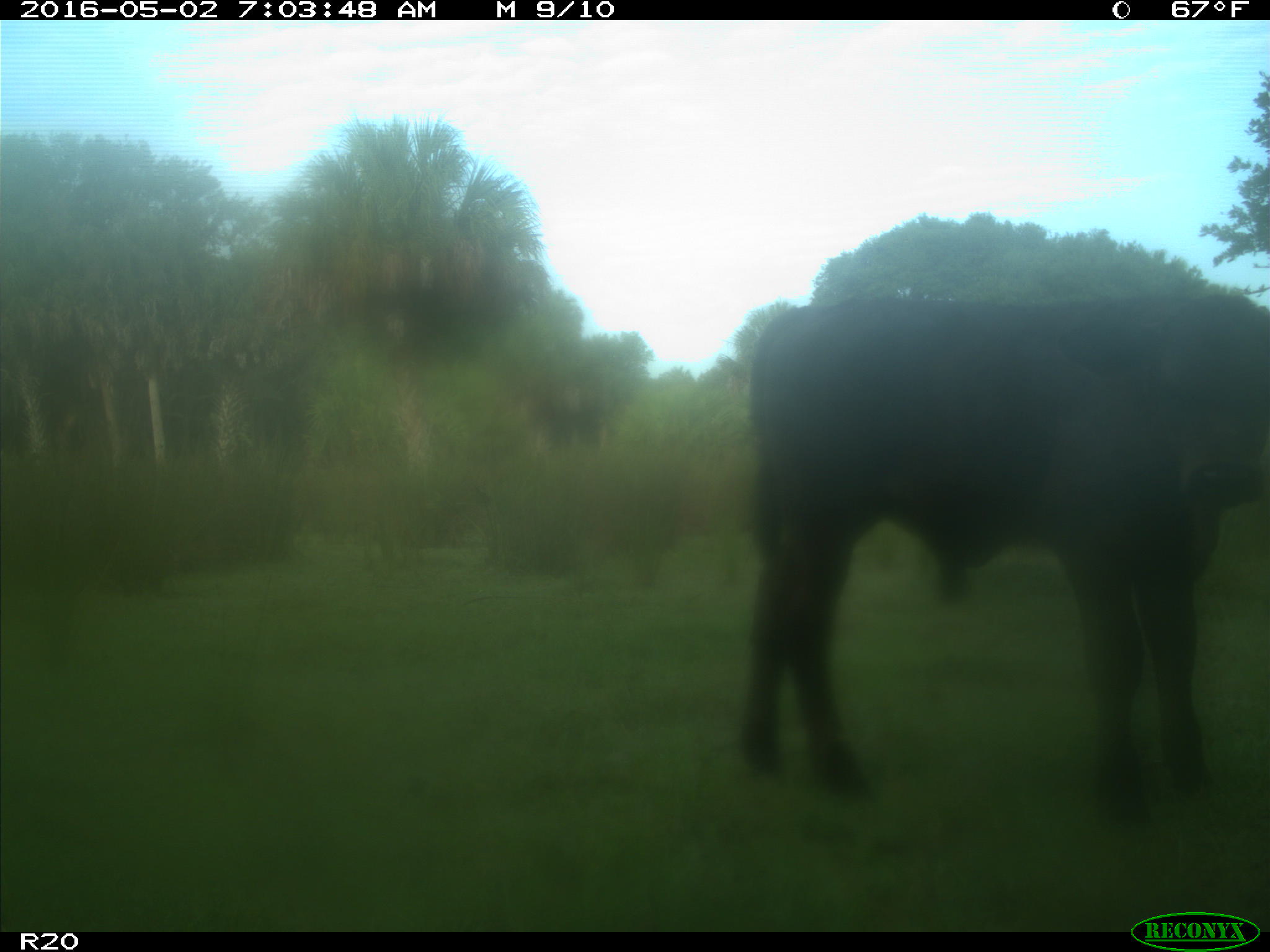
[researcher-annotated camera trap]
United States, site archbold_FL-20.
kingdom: Animalia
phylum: Chordata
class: Mammalia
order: Artiodactyla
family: Bovidae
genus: Bos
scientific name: Bos taurus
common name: domestic cow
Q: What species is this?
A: Bos taurus (domestic cow).